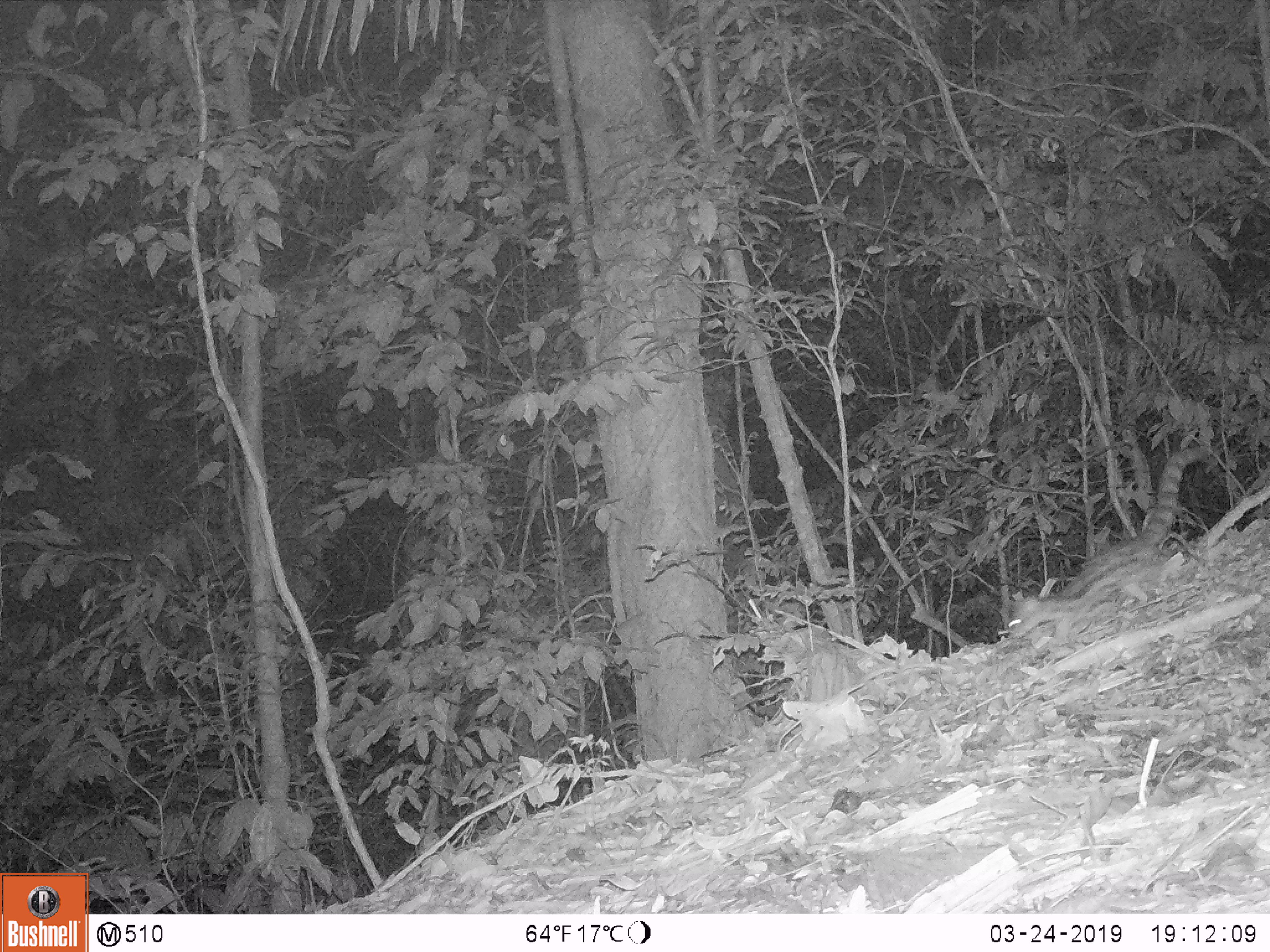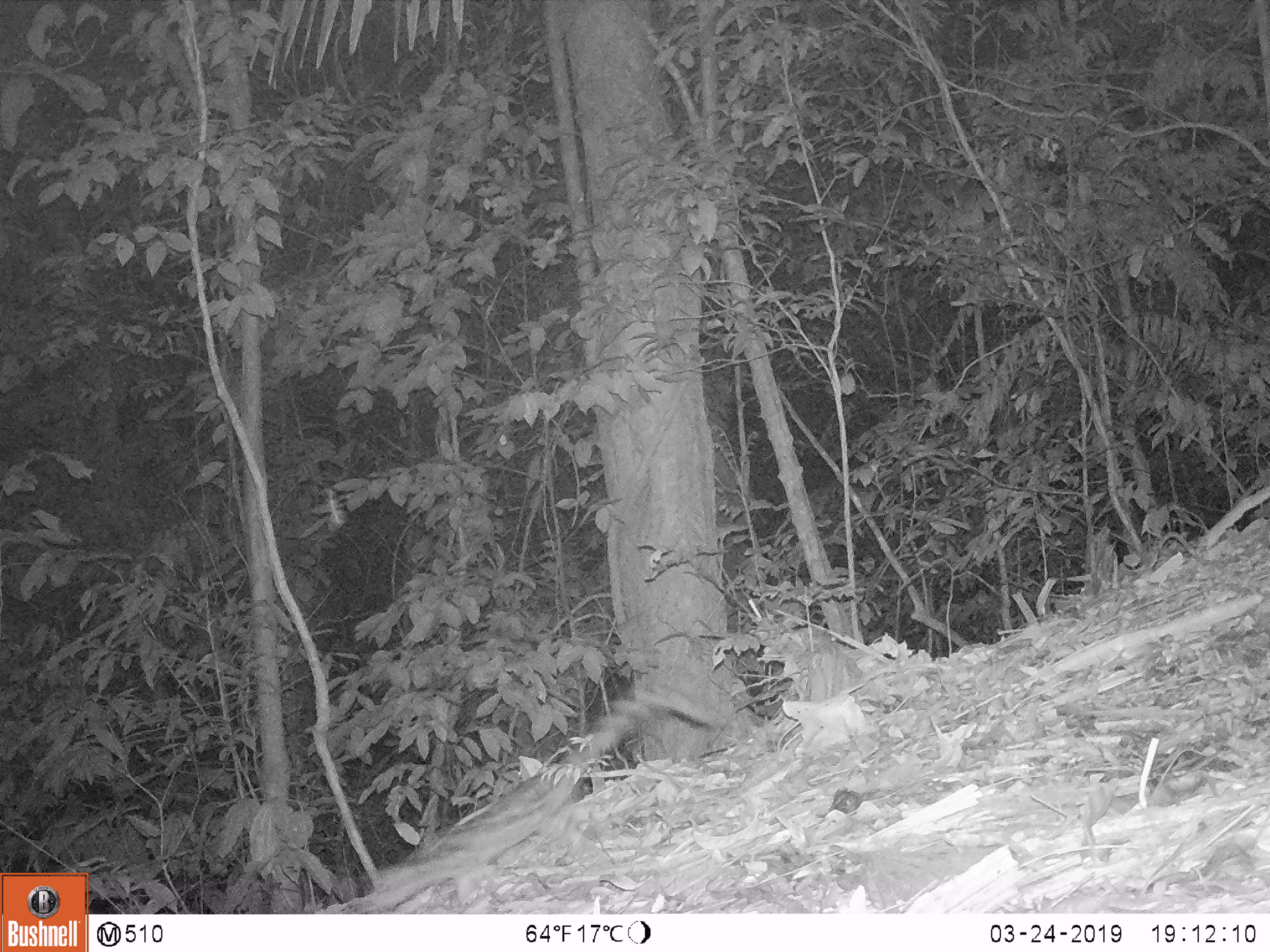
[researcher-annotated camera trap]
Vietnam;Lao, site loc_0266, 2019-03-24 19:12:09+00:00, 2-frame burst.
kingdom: Animalia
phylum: Chordata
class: Mammalia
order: Carnivora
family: Prionodontidae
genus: Prionodon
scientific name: Prionodon pardicolor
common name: spotted linsang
Spotted linsang (Prionodon pardicolor). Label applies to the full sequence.